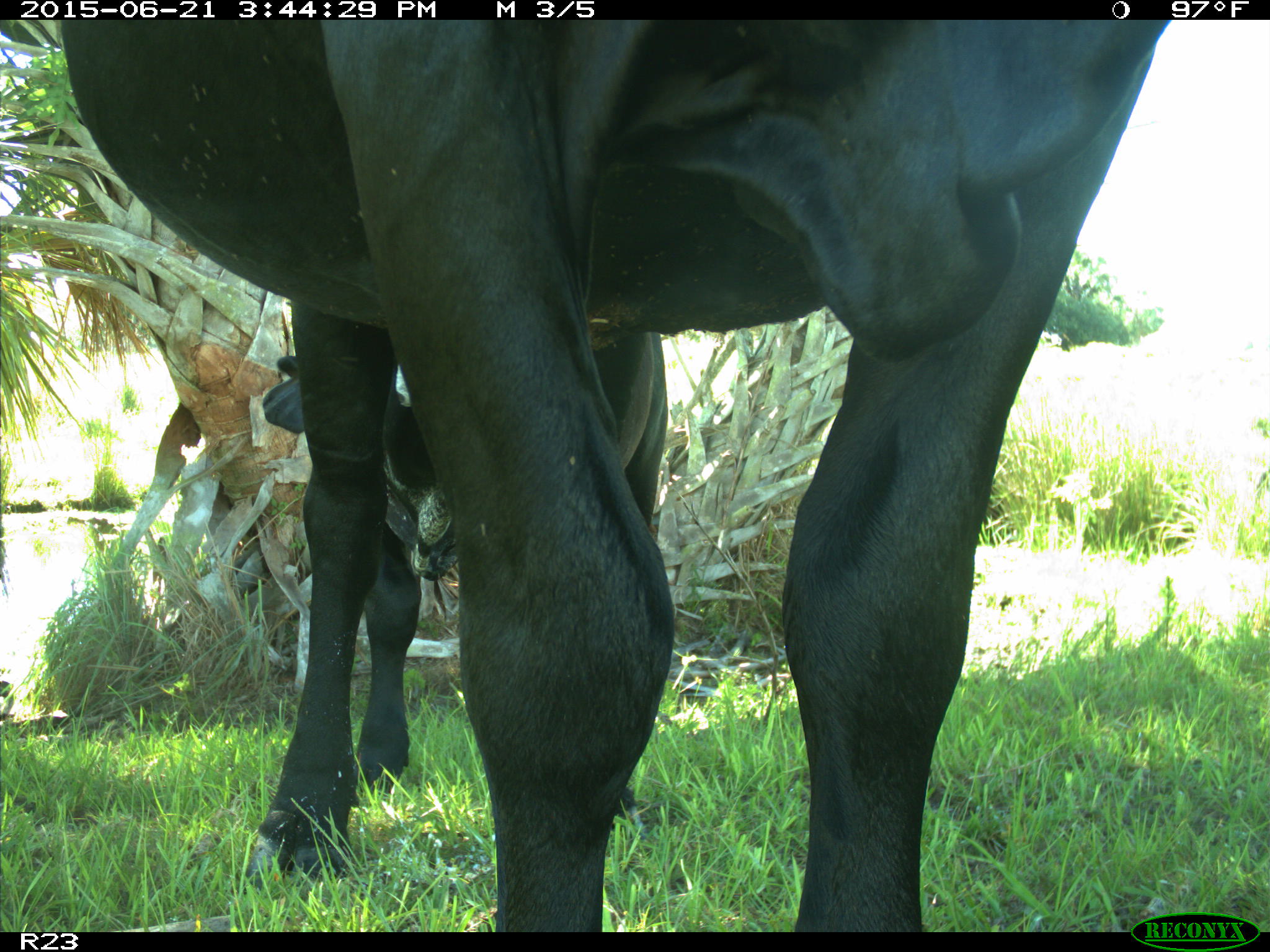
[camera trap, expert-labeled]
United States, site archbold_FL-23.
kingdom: Animalia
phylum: Chordata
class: Mammalia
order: Artiodactyla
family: Bovidae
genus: Bos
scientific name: Bos taurus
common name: domestic cow